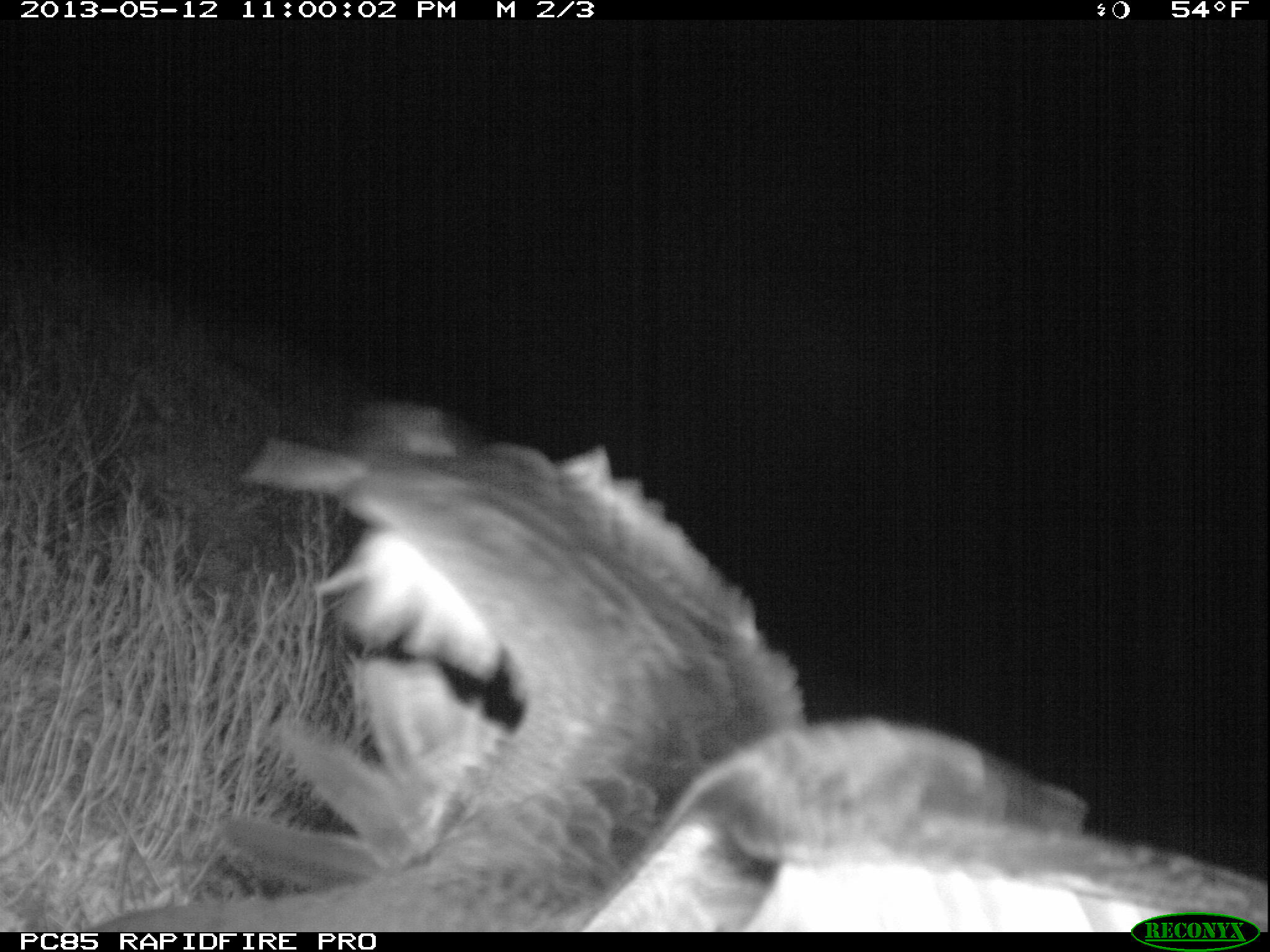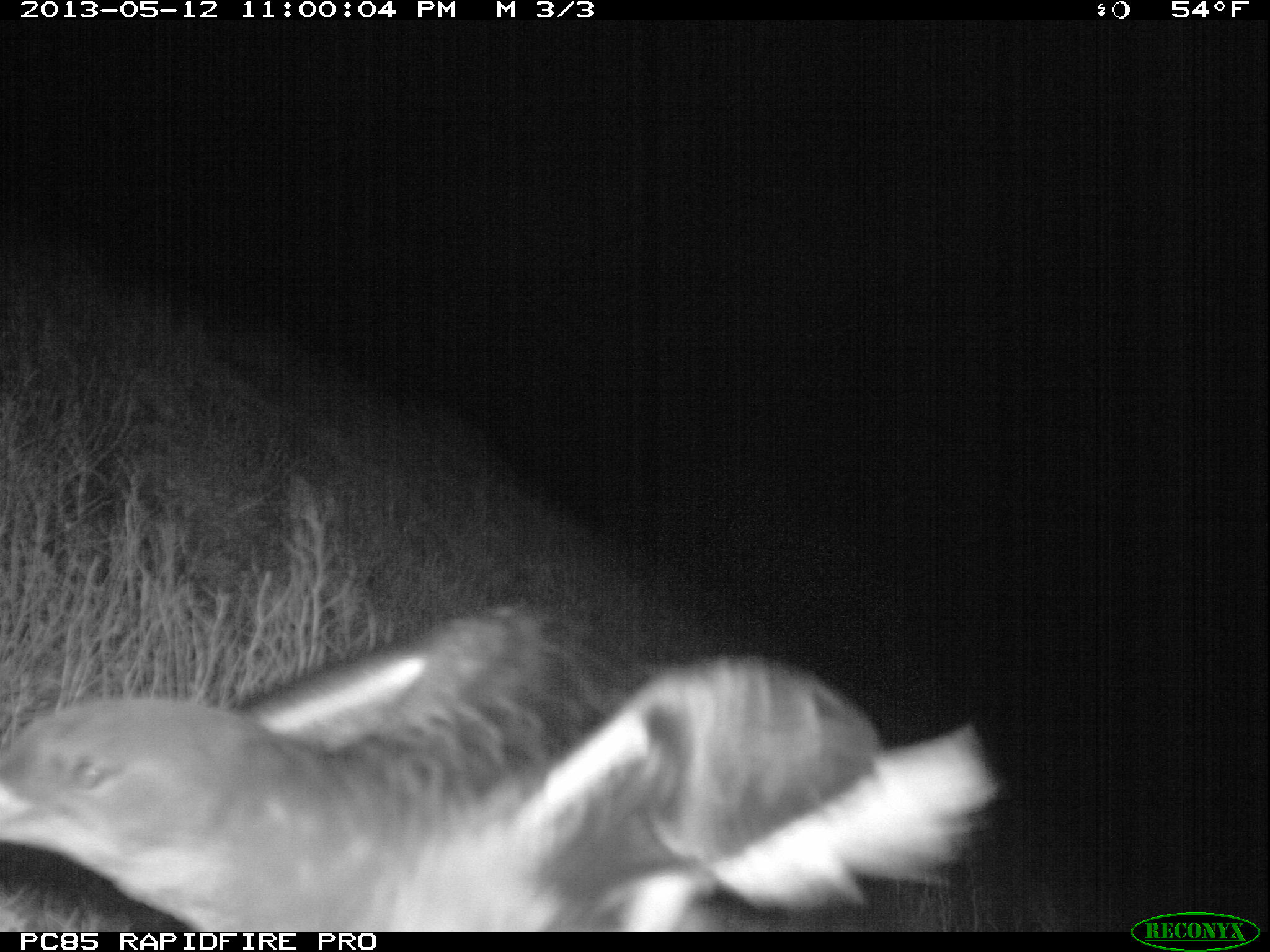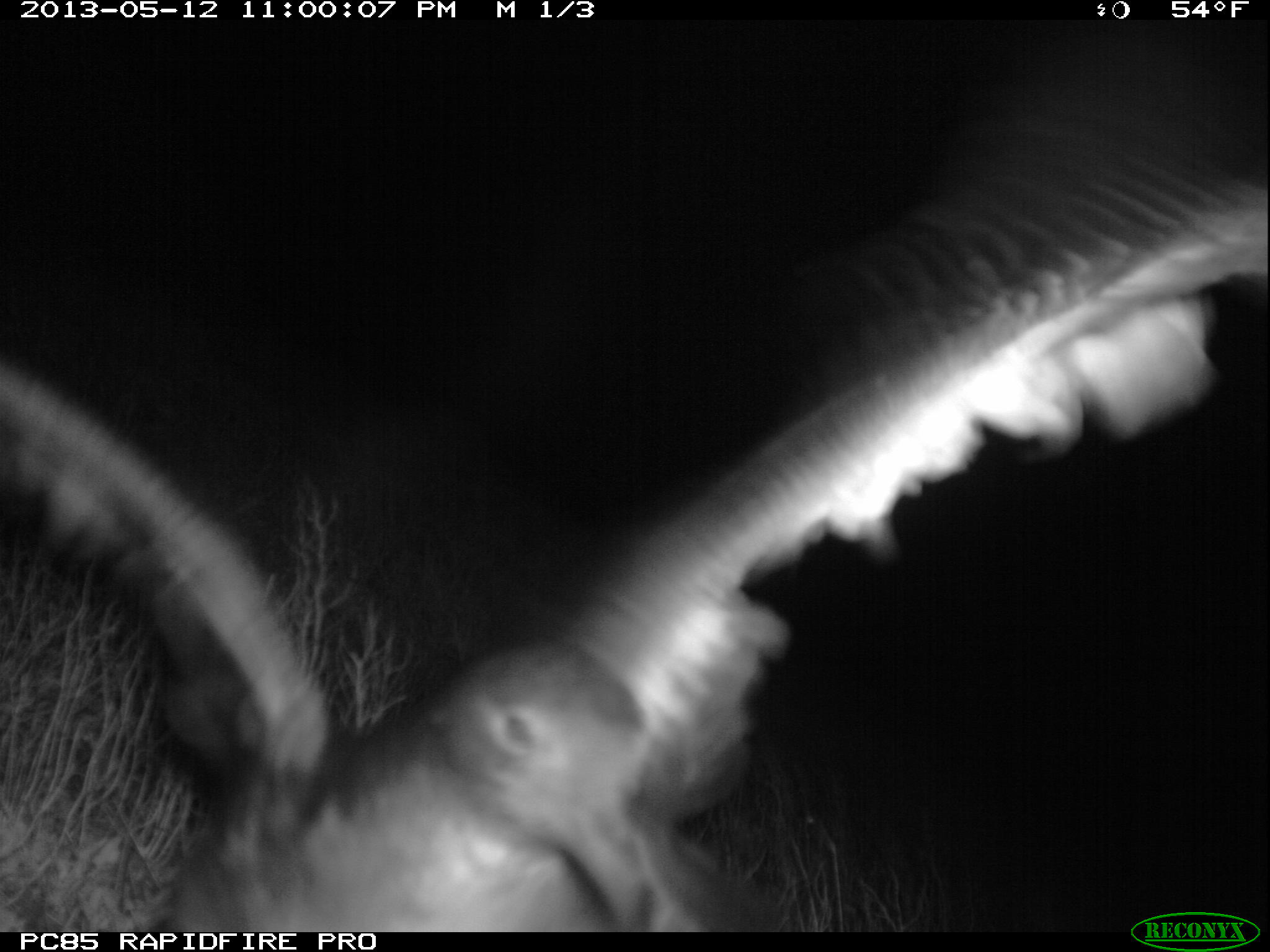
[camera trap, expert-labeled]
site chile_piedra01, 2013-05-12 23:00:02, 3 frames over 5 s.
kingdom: Animalia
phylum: Chordata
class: Aves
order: Procellariiformes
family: Procellariidae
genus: Calonectris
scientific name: Calonectris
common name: shearwater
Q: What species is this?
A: Shearwater (Calonectris).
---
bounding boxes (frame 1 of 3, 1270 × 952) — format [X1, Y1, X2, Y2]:
shearwater: [135, 405, 1263, 926]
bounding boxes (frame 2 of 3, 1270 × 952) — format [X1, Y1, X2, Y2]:
shearwater: [0, 609, 998, 933]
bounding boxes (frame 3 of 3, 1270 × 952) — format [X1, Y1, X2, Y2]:
shearwater: [0, 55, 1270, 933]